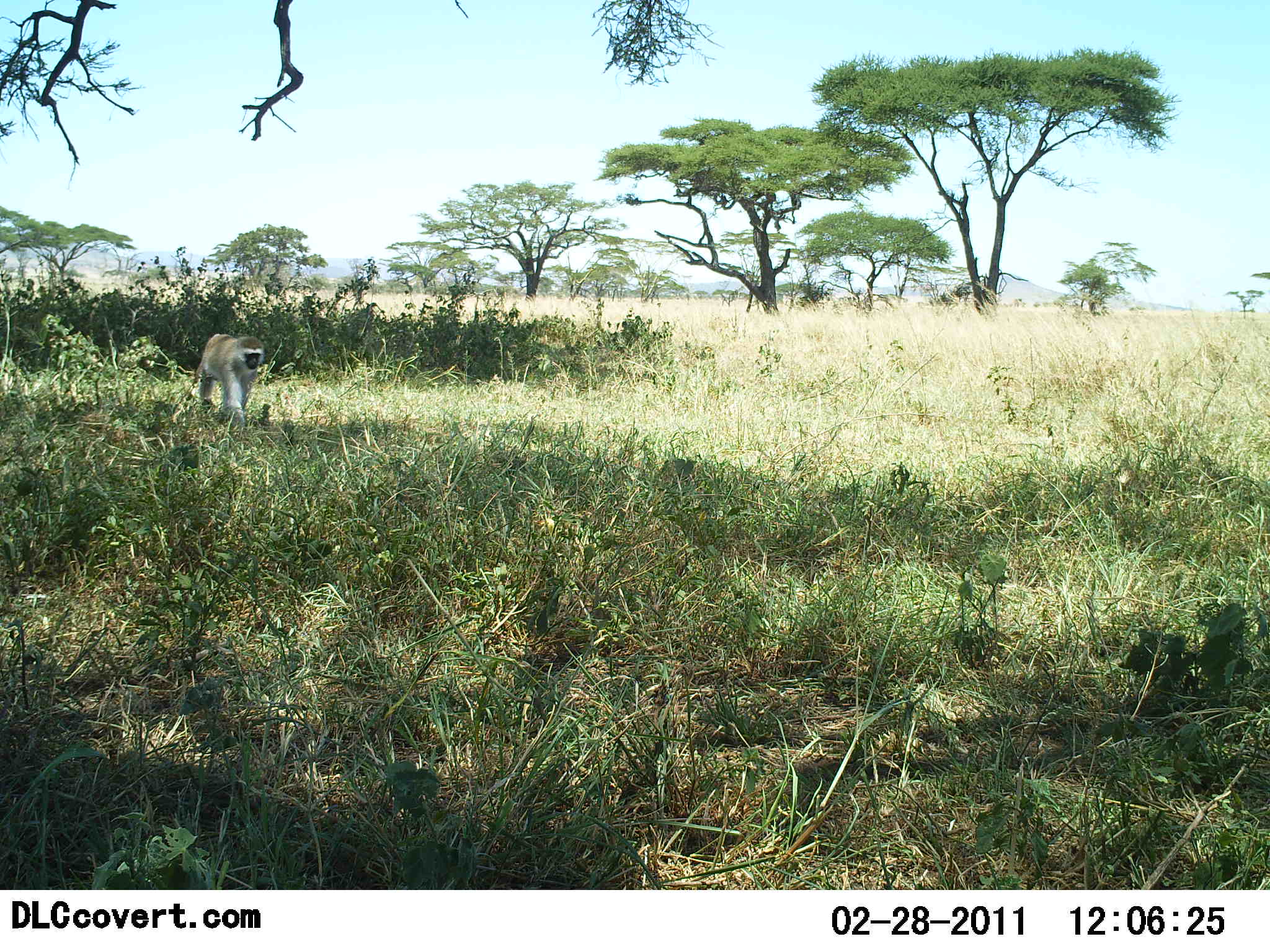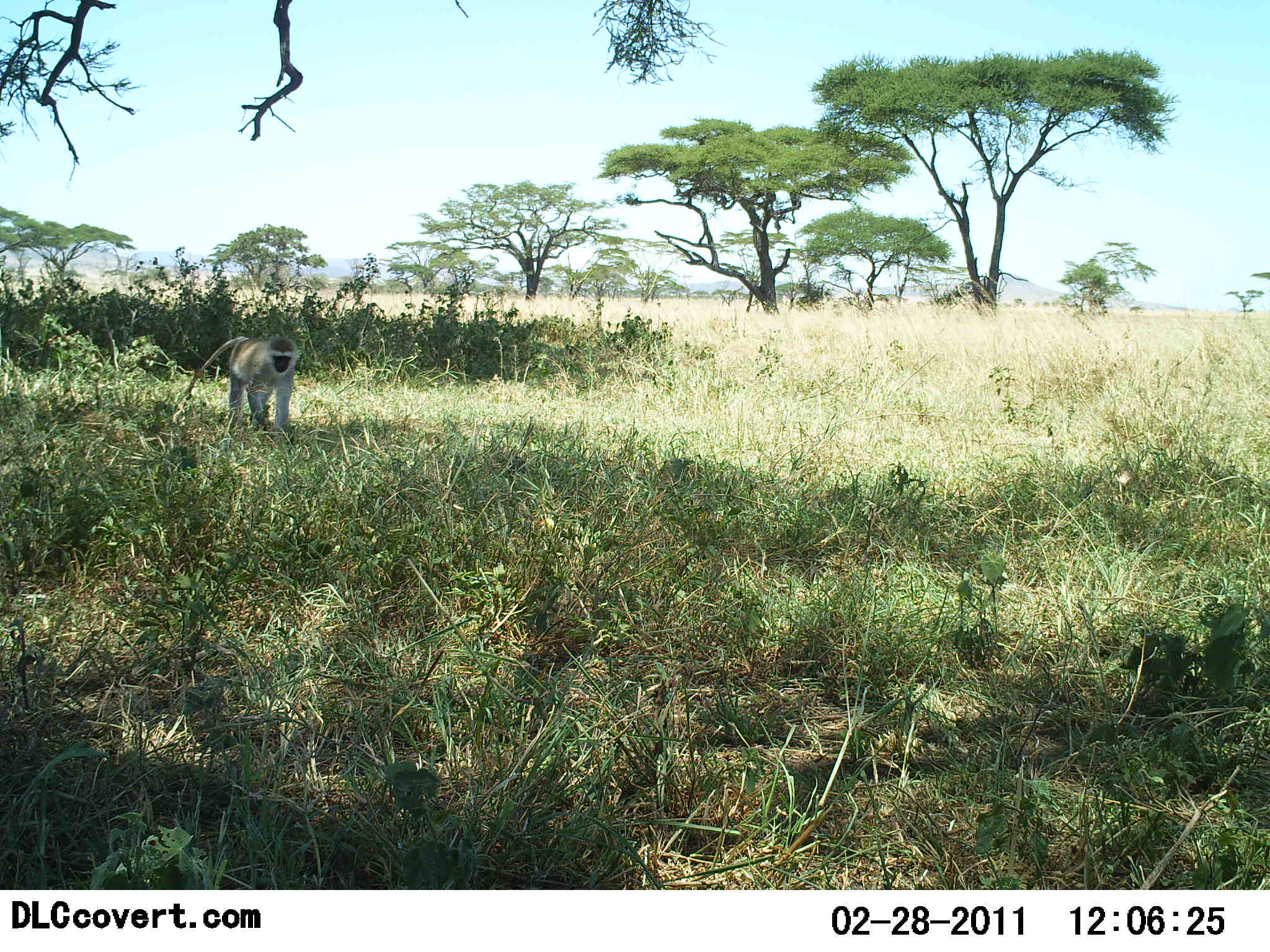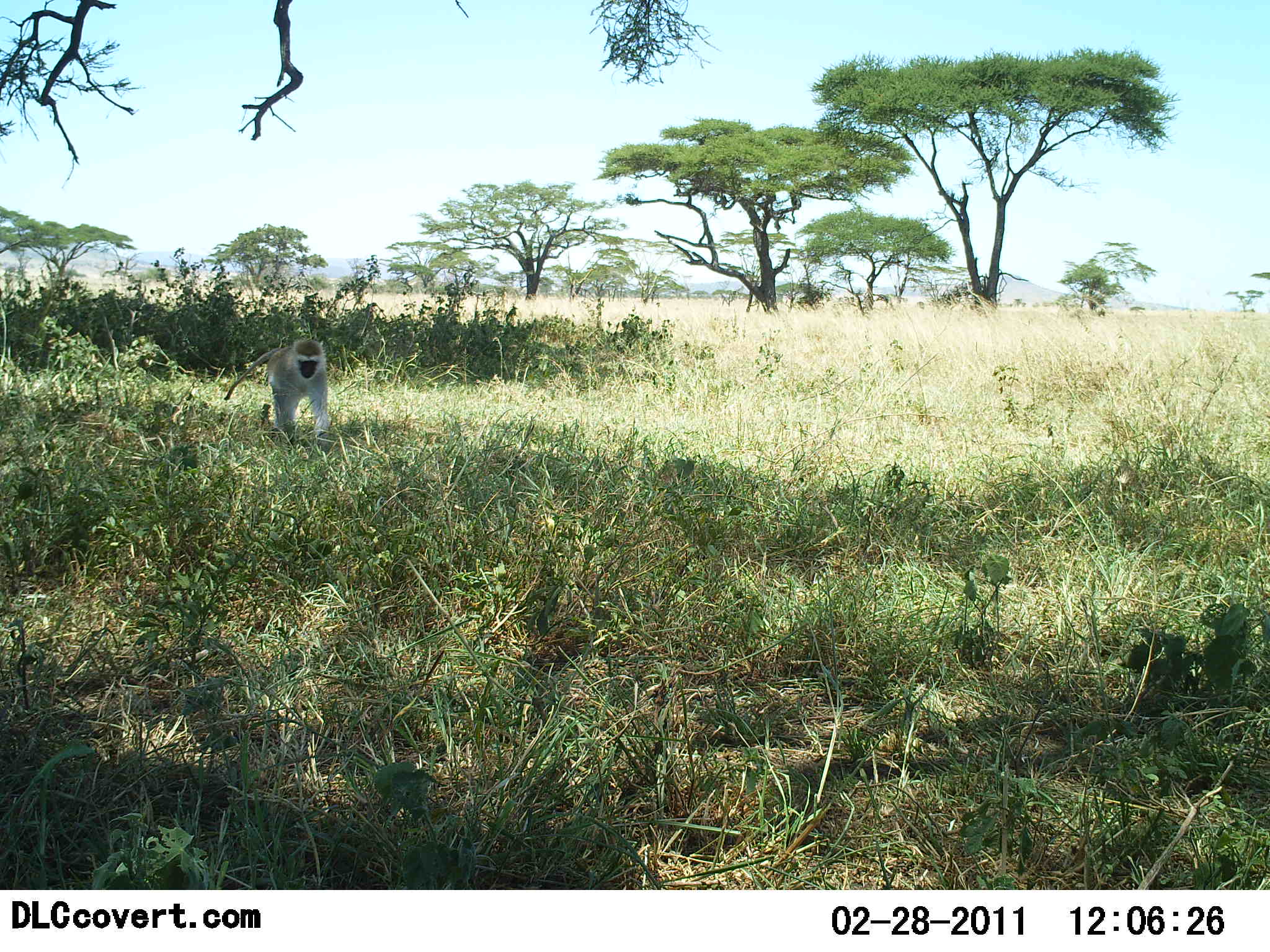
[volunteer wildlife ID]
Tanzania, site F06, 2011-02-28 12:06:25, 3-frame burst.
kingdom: Animalia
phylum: Chordata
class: Mammalia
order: Primates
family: Cercopithecidae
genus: Chlorocebus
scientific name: Chlorocebus pygerythrus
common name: vervet monkey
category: monkeyvervet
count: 1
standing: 0%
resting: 0%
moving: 100%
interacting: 0%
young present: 0%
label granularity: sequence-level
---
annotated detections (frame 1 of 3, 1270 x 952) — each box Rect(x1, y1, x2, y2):
animal: Rect(192, 333, 264, 428)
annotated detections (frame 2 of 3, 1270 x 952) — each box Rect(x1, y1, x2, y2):
animal: Rect(194, 335, 298, 433)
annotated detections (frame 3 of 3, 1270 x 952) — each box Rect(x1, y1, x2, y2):
animal: Rect(223, 338, 331, 446)